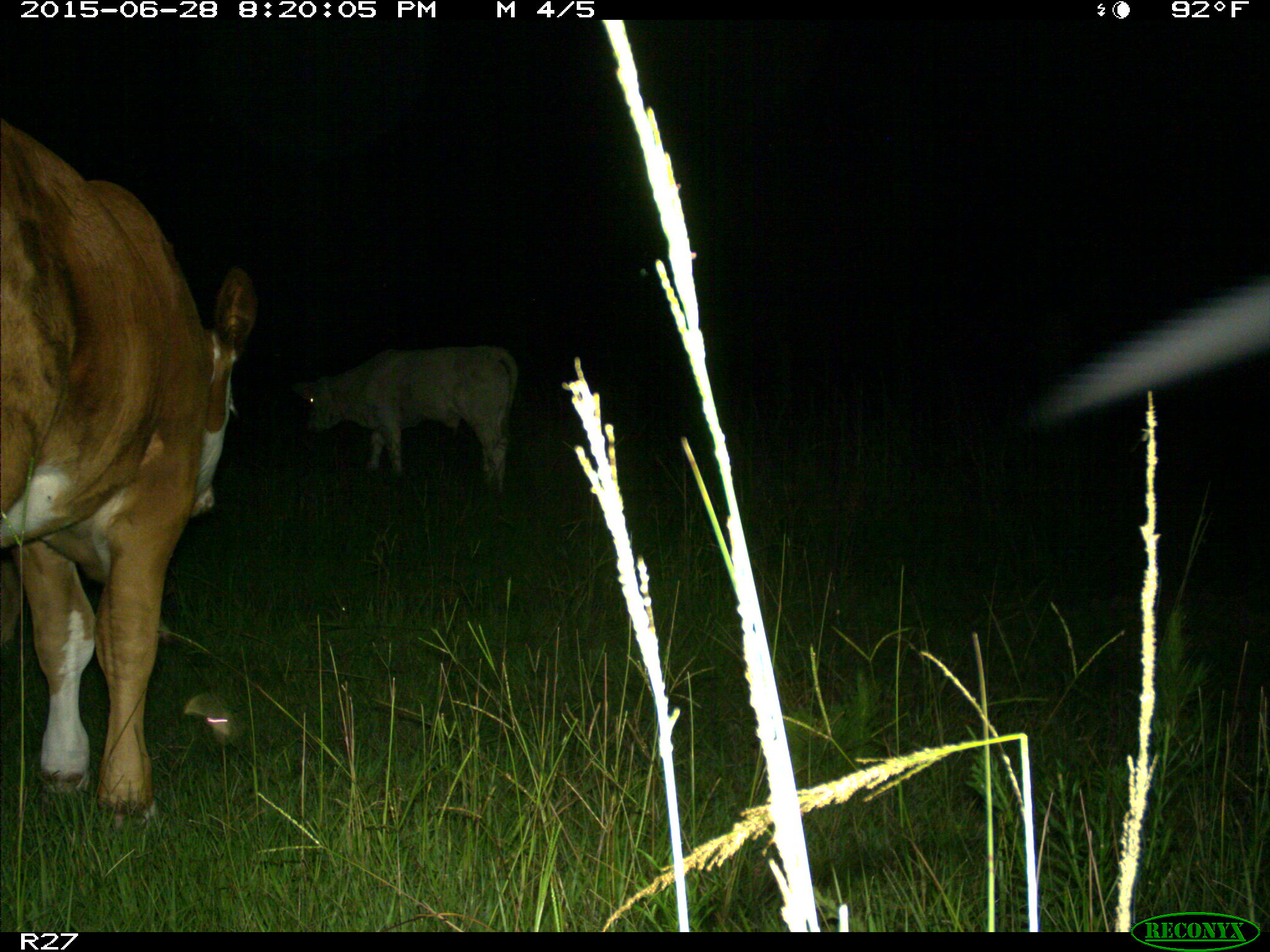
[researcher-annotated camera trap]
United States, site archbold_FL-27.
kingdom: Animalia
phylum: Chordata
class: Mammalia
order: Artiodactyla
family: Bovidae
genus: Bos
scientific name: Bos taurus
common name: domestic cow